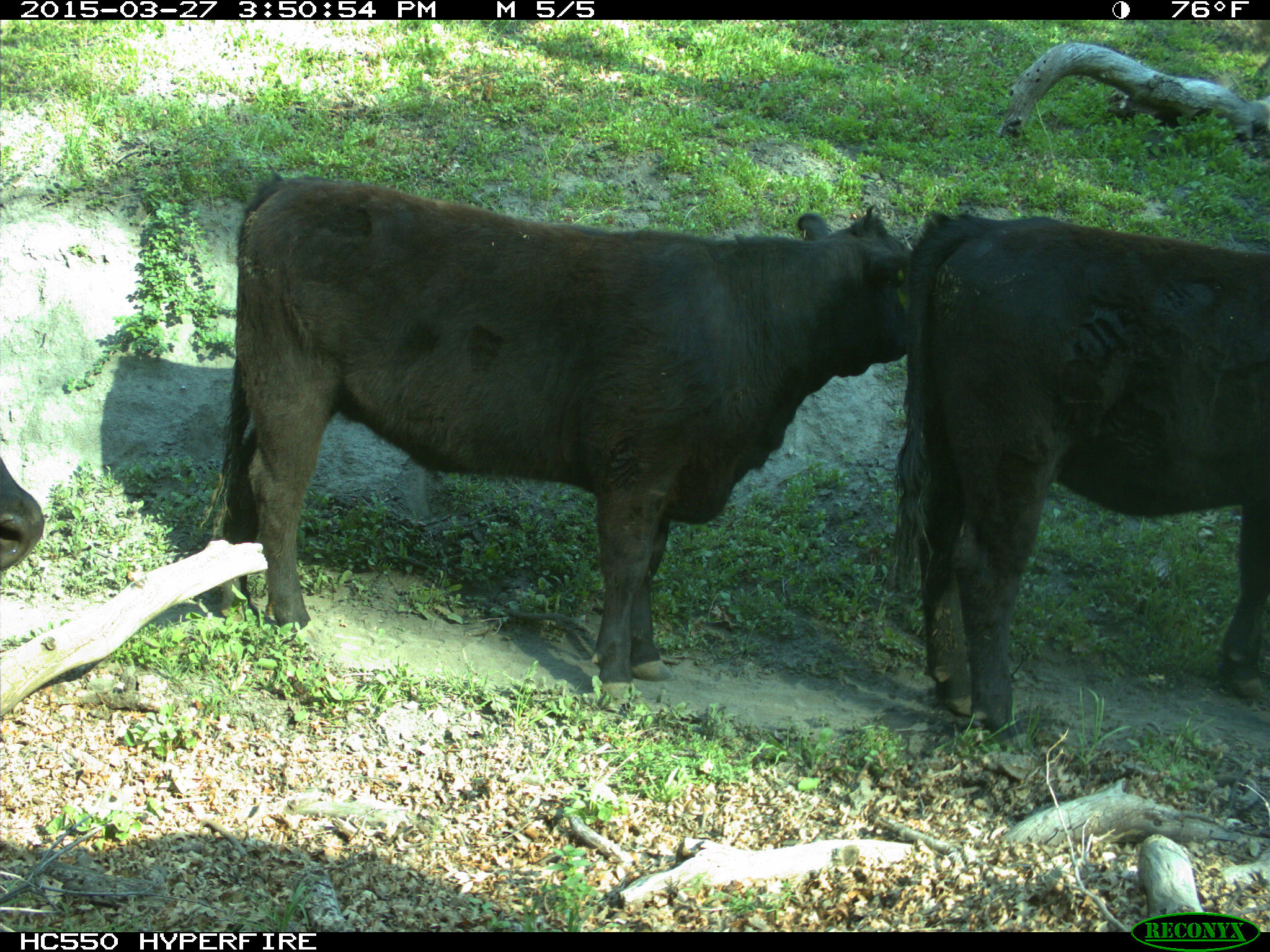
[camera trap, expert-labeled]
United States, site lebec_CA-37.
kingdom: Animalia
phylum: Chordata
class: Mammalia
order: Artiodactyla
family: Bovidae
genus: Bos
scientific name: Bos taurus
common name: domestic cow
Bos taurus (domestic cow).